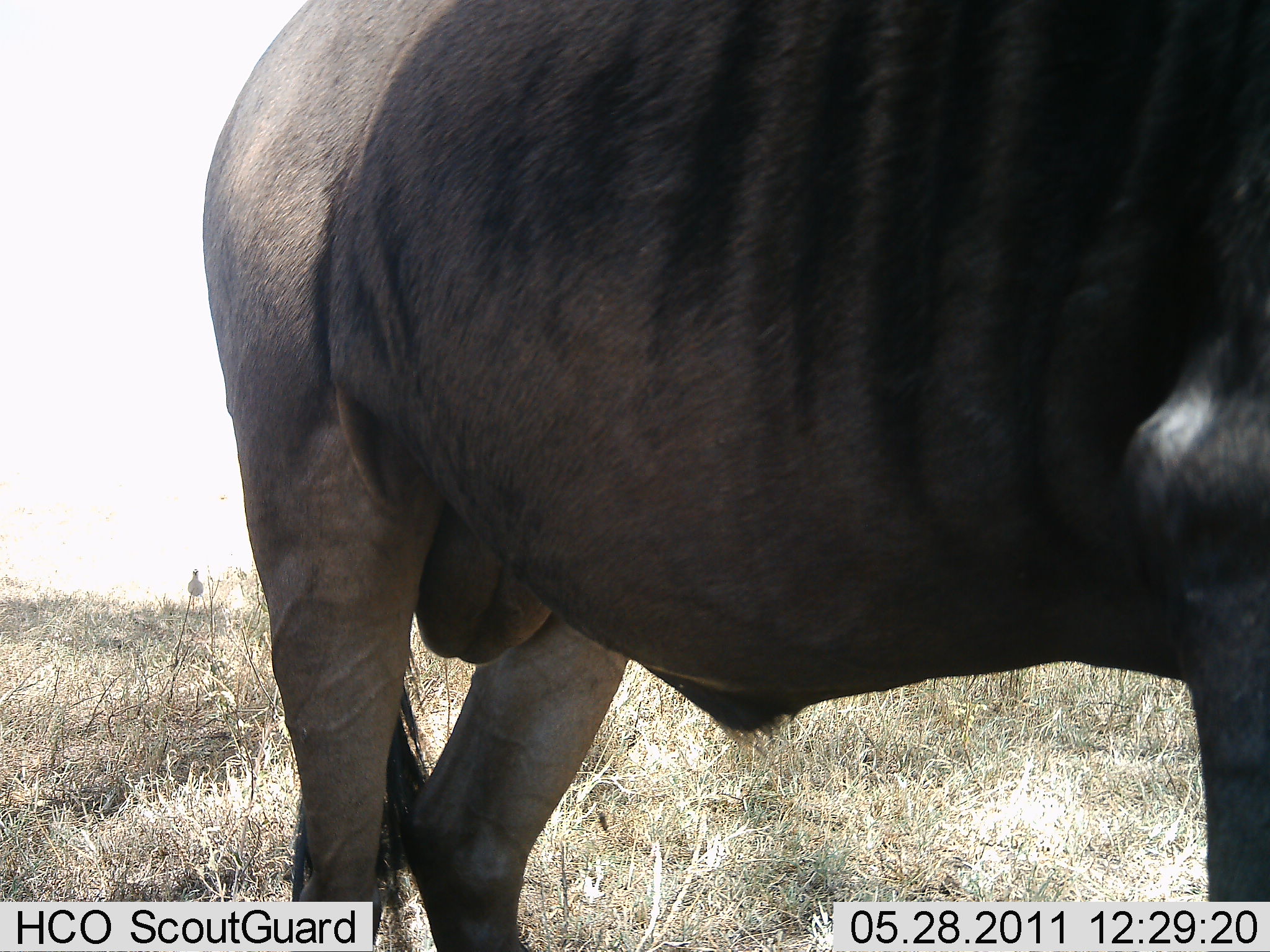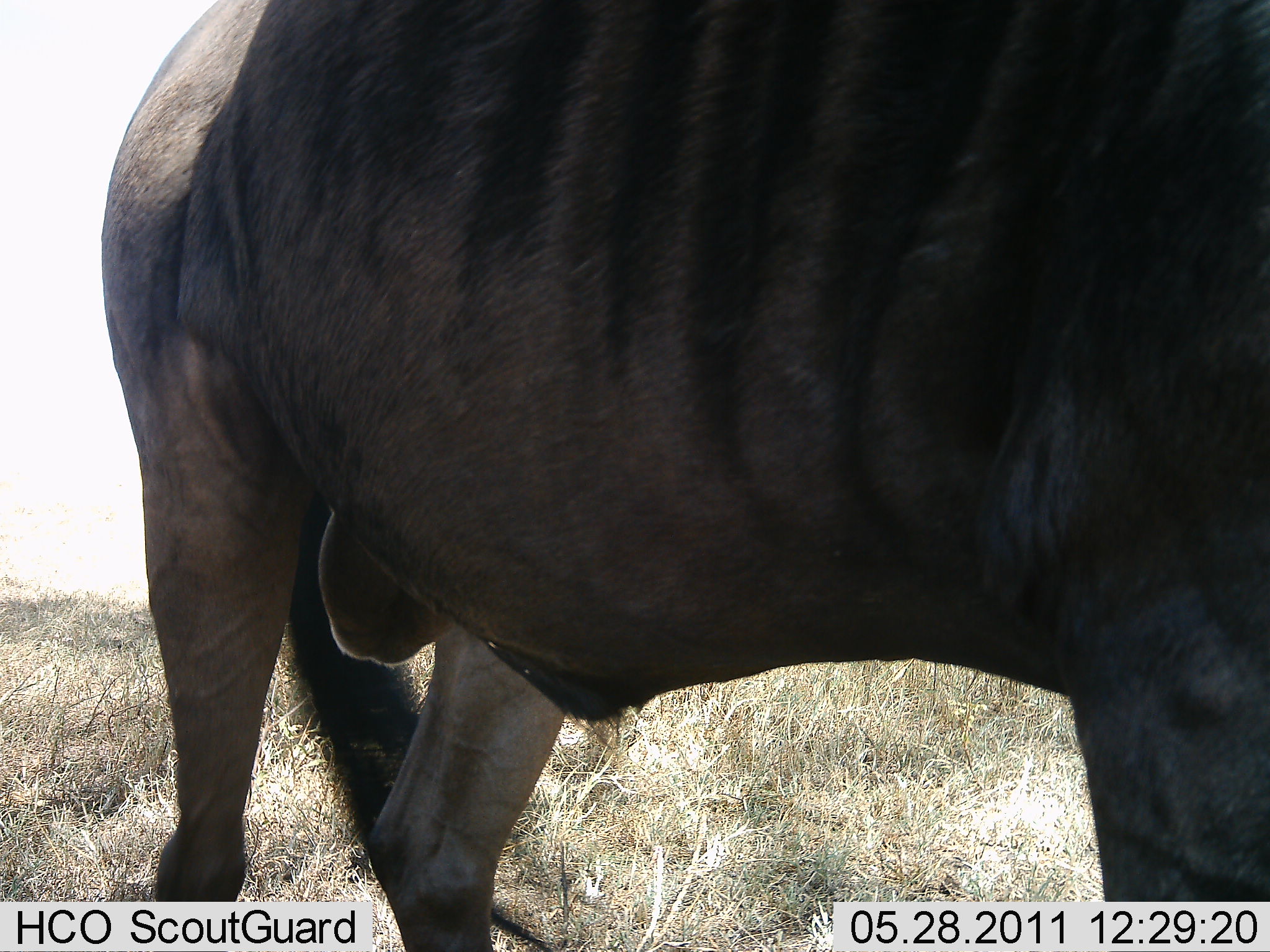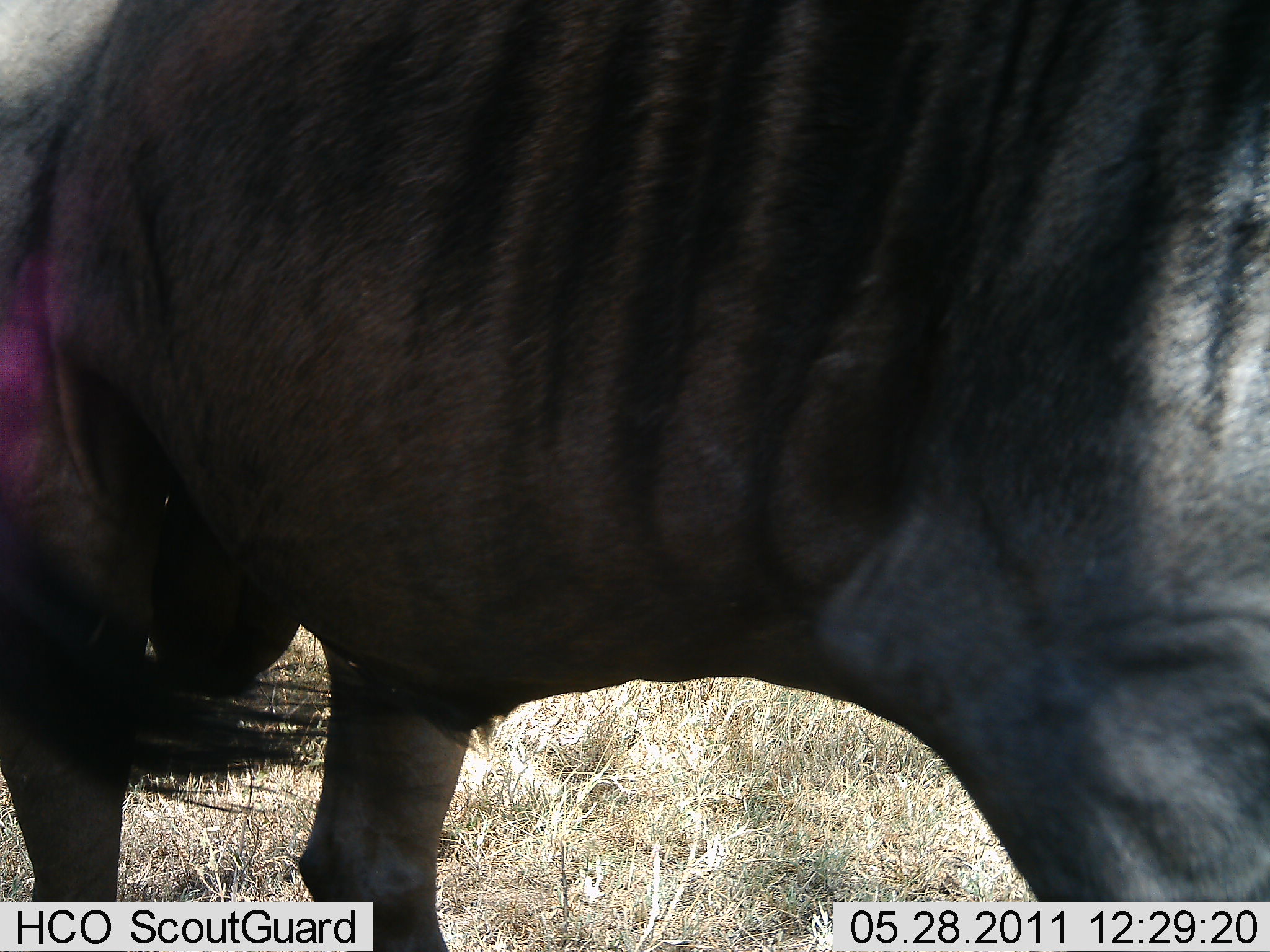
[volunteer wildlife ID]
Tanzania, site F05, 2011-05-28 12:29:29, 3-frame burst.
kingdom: Animalia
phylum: Chordata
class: Mammalia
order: Artiodactyla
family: Bovidae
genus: Connochaetes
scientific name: Connochaetes taurinus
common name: blue wildebeest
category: wildebeest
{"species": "wildebeest (blue wildebeest) (Connochaetes taurinus)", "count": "1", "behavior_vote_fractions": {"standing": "73%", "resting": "0%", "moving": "27%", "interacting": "0%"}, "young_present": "0%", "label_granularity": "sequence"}